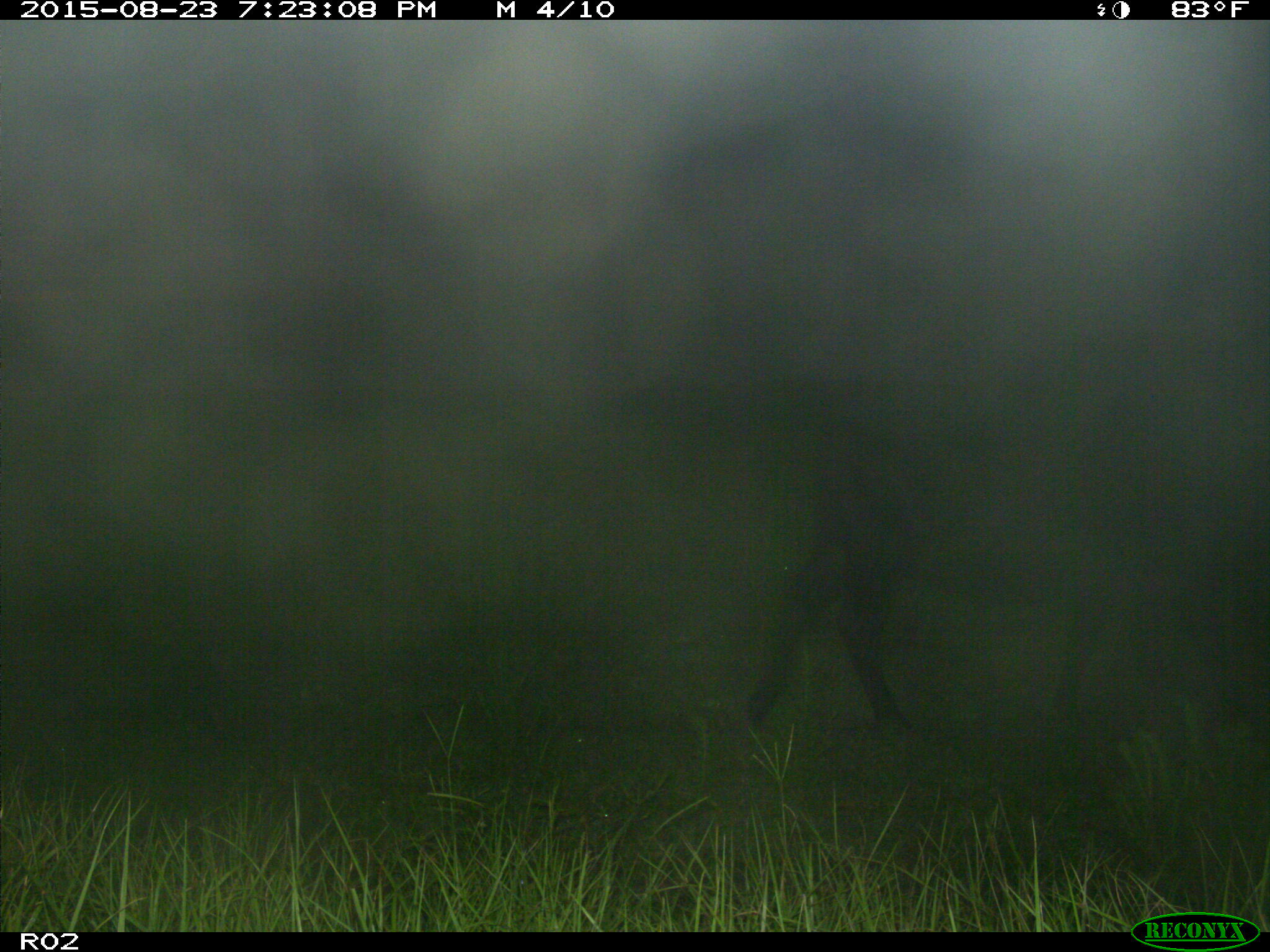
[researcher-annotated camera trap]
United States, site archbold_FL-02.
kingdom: Animalia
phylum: Chordata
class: Mammalia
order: Artiodactyla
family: Bovidae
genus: Bos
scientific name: Bos taurus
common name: domestic cow